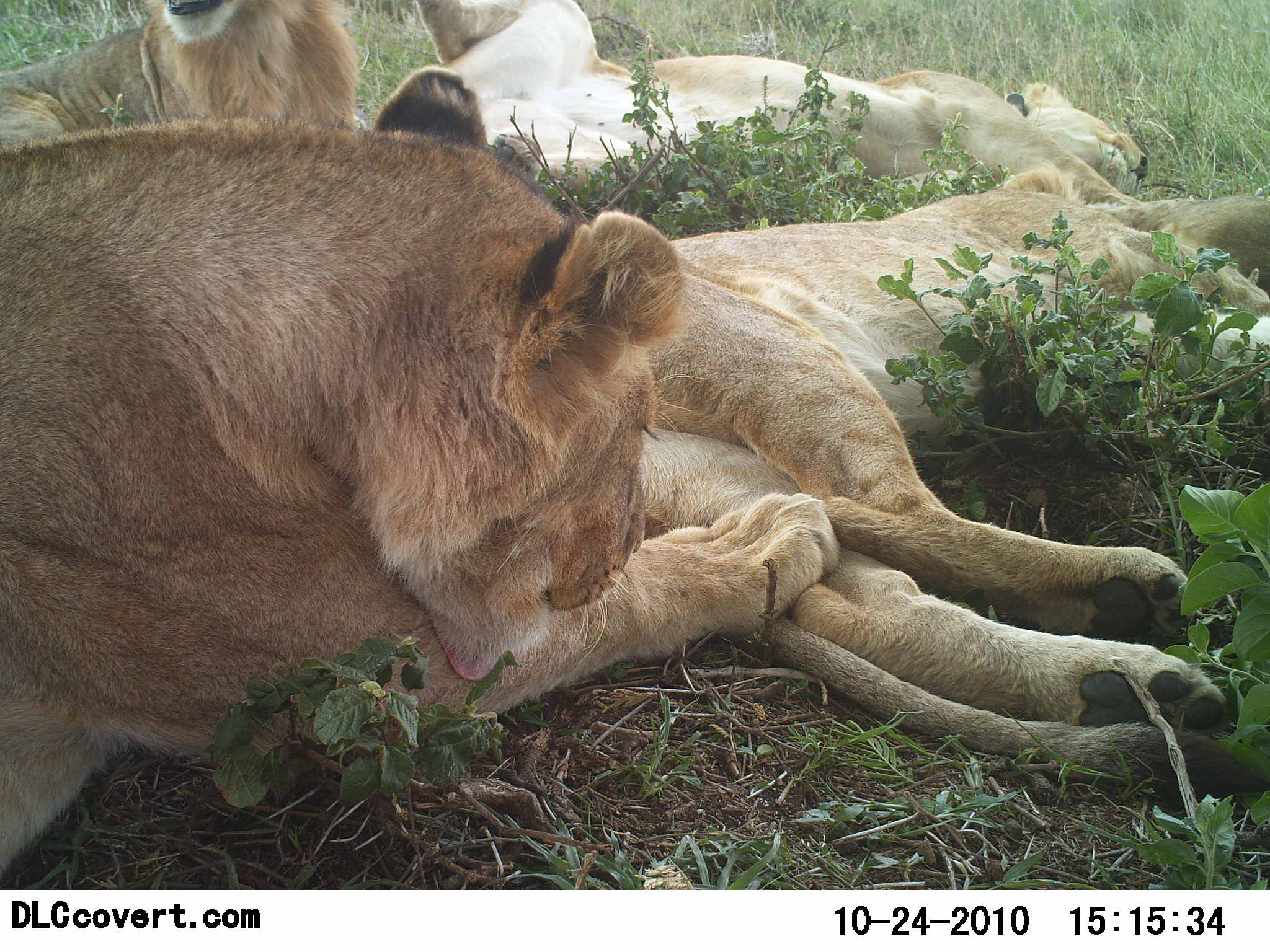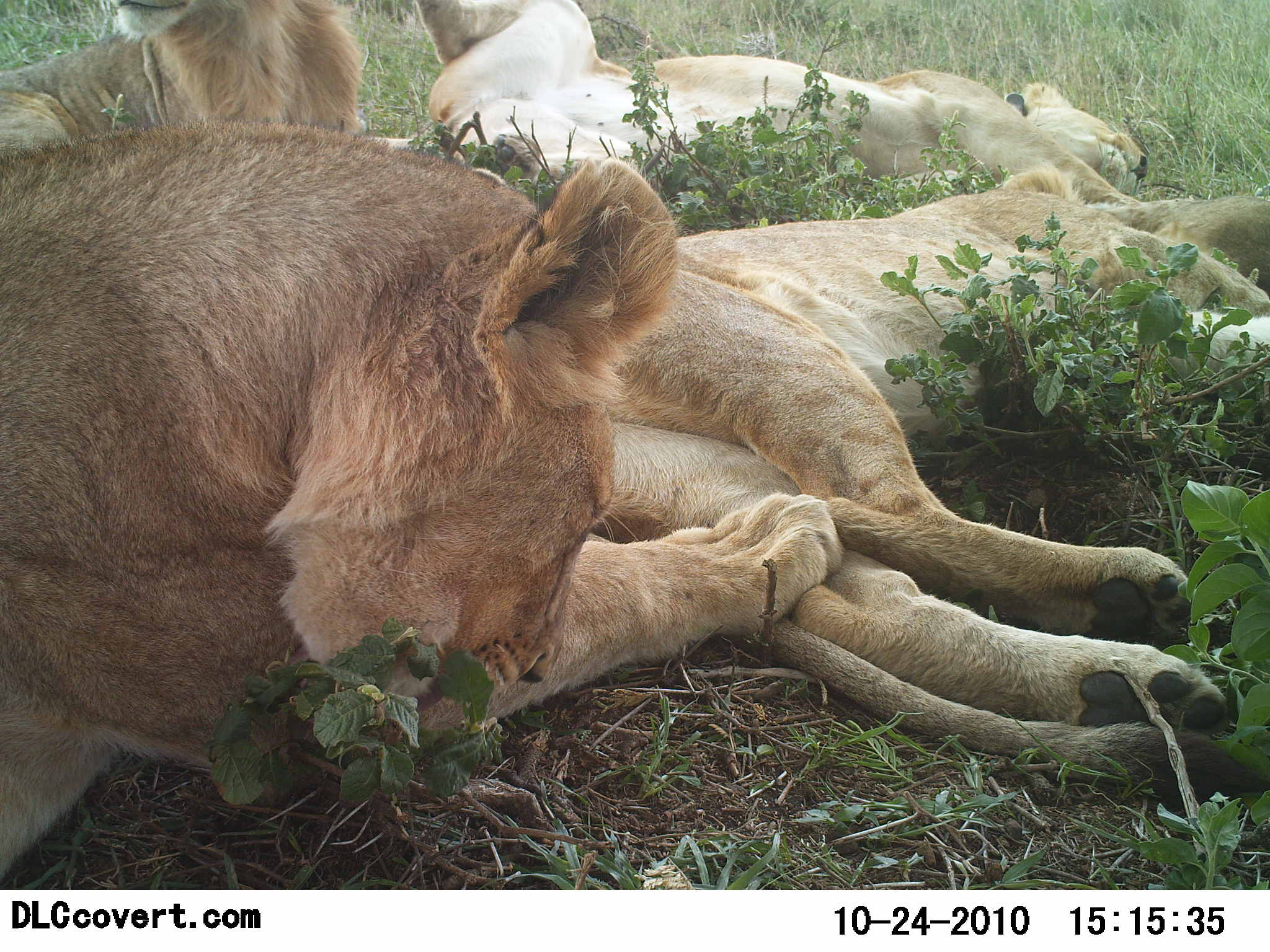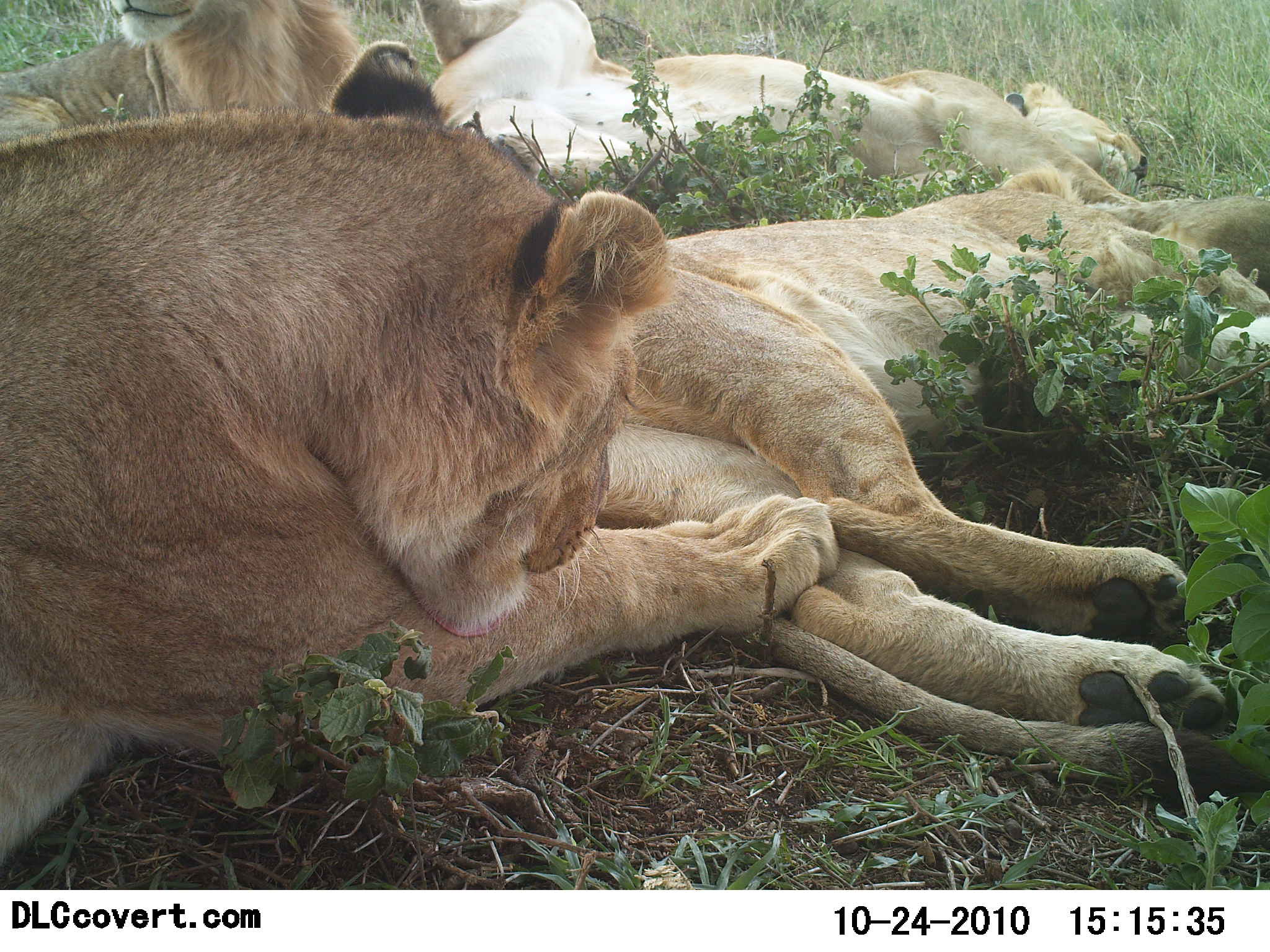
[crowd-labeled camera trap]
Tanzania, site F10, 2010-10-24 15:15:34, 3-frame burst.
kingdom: Animalia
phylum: Chordata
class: Mammalia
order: Carnivora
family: Felidae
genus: Panthera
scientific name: Panthera leo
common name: lion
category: lionfemale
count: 4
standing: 0%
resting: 94%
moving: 0%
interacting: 6%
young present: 12%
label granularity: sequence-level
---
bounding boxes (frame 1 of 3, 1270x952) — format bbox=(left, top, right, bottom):
animal: bbox=(0, 65, 839, 875); bbox=(633, 171, 1270, 805); bbox=(411, 1, 1148, 207); bbox=(1, 0, 364, 203)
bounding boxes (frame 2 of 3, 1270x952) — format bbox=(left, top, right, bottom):
animal: bbox=(0, 120, 843, 887); bbox=(546, 166, 1270, 799); bbox=(413, 1, 1150, 208); bbox=(0, 1, 363, 146)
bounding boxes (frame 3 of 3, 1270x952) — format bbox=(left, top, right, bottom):
animal: bbox=(0, 101, 840, 869); bbox=(601, 172, 1270, 801); bbox=(417, 1, 1150, 207); bbox=(1, 0, 366, 135)